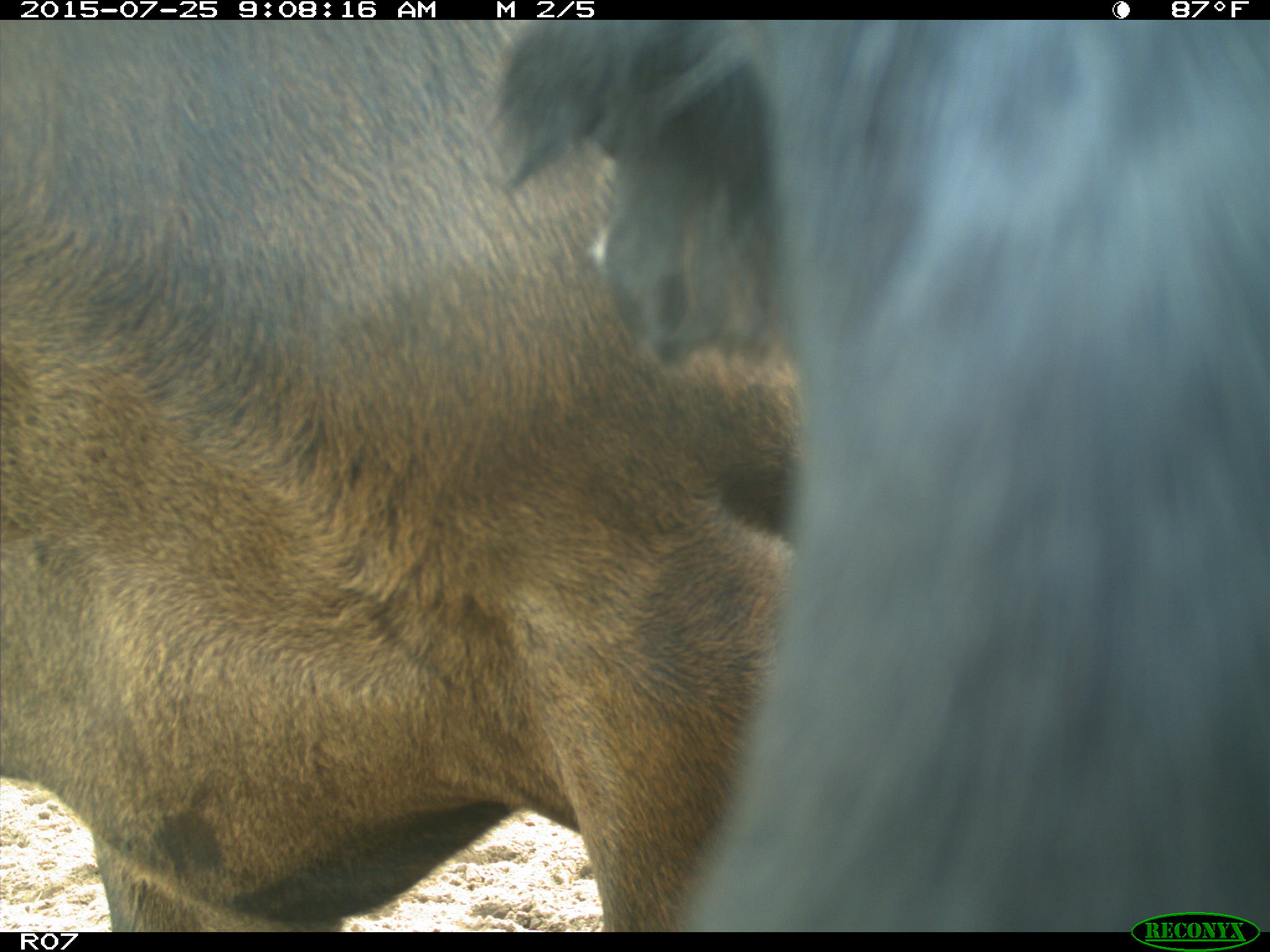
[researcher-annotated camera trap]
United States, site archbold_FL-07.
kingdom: Animalia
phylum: Chordata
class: Mammalia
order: Artiodactyla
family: Bovidae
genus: Bos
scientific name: Bos taurus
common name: domestic cow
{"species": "Bos taurus (domestic cow)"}